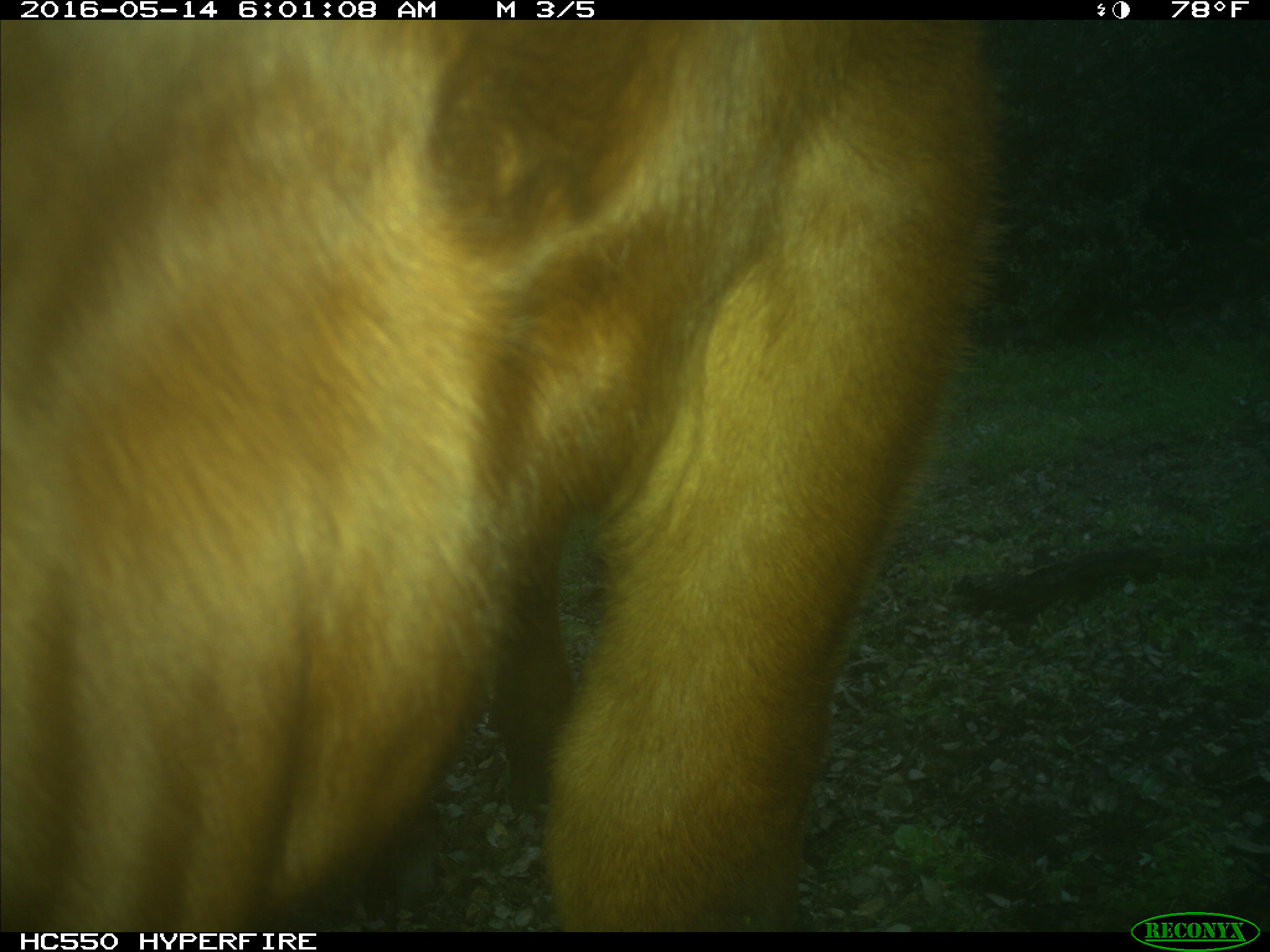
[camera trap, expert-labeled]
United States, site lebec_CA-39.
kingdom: Animalia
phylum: Chordata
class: Mammalia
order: Artiodactyla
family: Bovidae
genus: Bos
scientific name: Bos taurus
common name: domestic cow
Bos taurus (domestic cow).